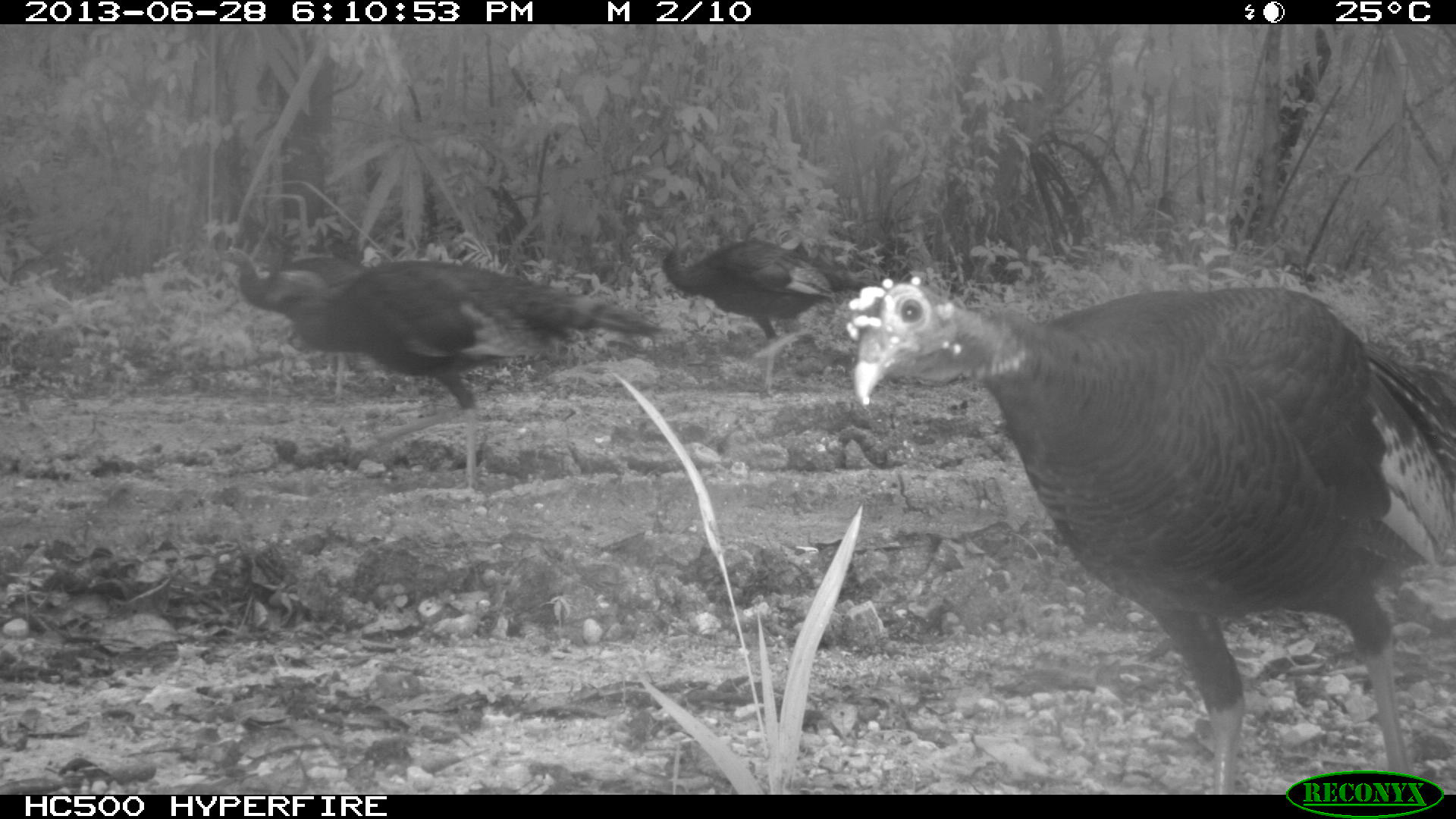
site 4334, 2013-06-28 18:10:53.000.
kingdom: Animalia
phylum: Chordata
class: Aves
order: Galliformes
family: Phasianidae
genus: Meleagris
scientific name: Meleagris ocellata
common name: ocellated turkey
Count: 4.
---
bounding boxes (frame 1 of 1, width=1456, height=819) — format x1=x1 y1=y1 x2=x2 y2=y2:
meleagris ocellata: x1=842 y1=272 x2=1455 y2=793; x1=286 y1=256 x2=661 y2=486; x1=630 y1=231 x2=882 y2=395; x1=218 y1=244 x2=377 y2=406; x1=256 y1=242 x2=371 y2=274